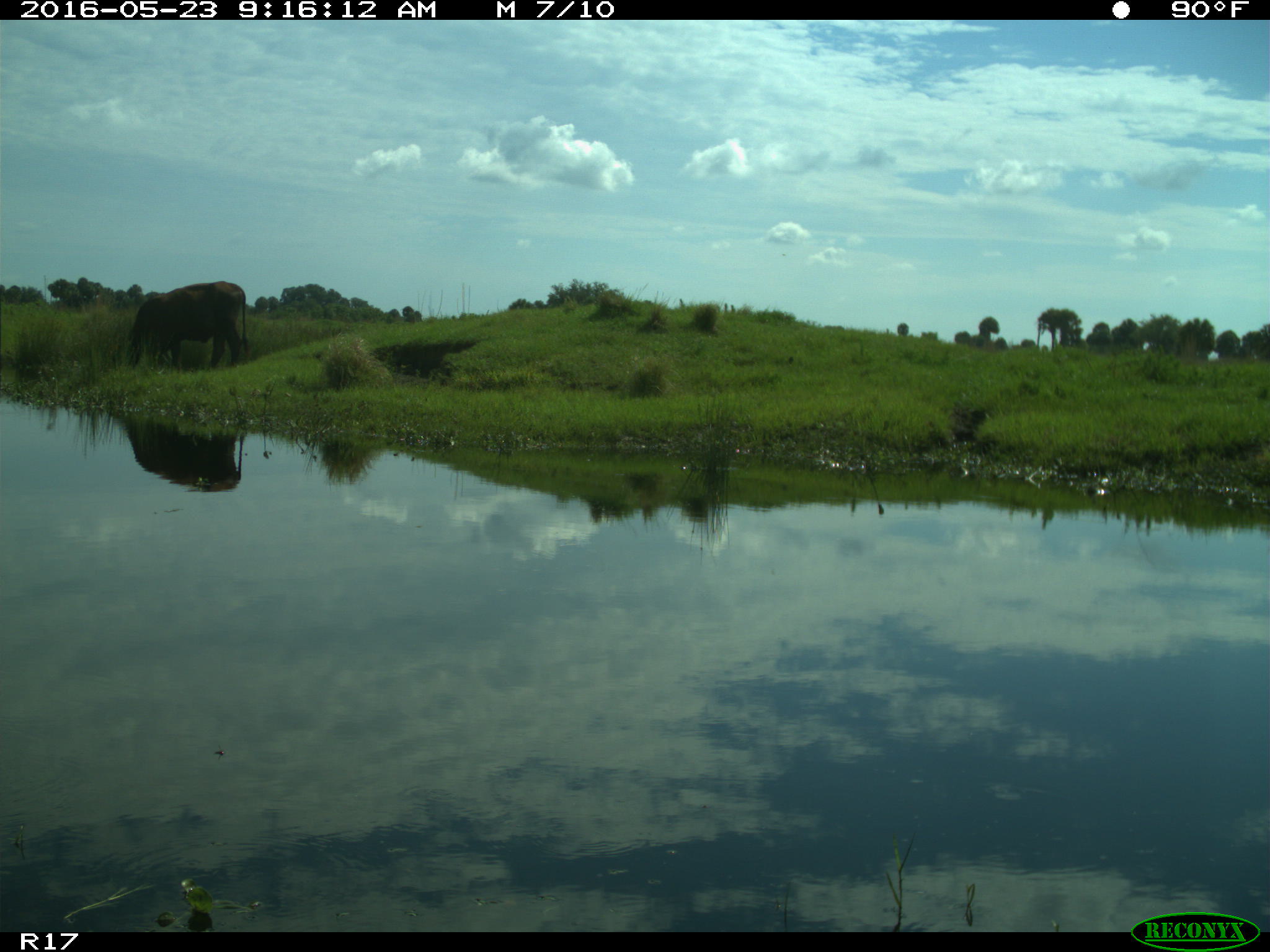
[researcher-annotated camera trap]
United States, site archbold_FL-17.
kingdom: Animalia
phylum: Chordata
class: Mammalia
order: Artiodactyla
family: Bovidae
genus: Bos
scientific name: Bos taurus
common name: domestic cow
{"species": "Bos taurus (domestic cow)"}